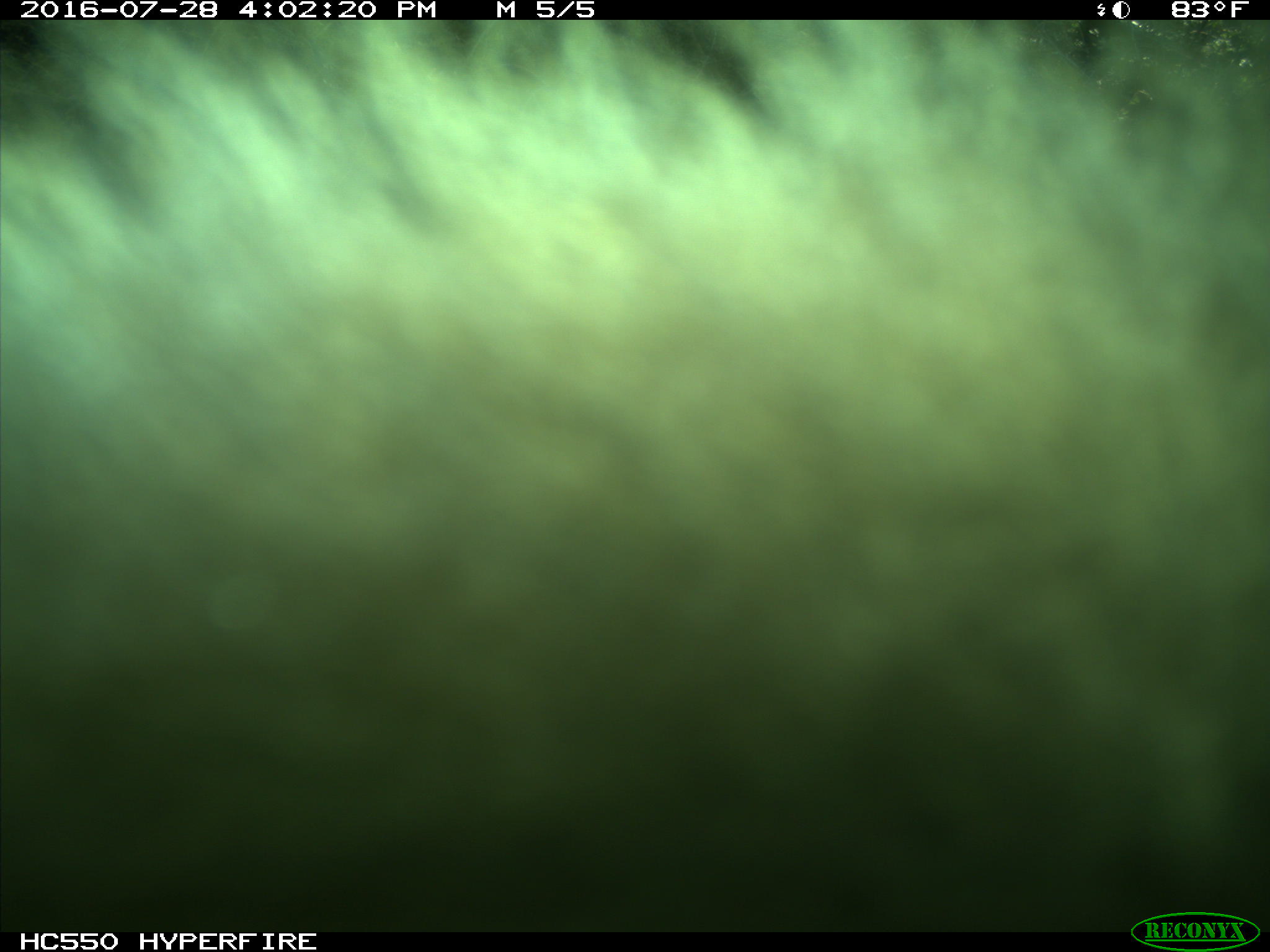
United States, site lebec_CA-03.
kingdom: Animalia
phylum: Chordata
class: Mammalia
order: Carnivora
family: Ursidae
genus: Ursus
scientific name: Ursus americanus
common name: american black bear